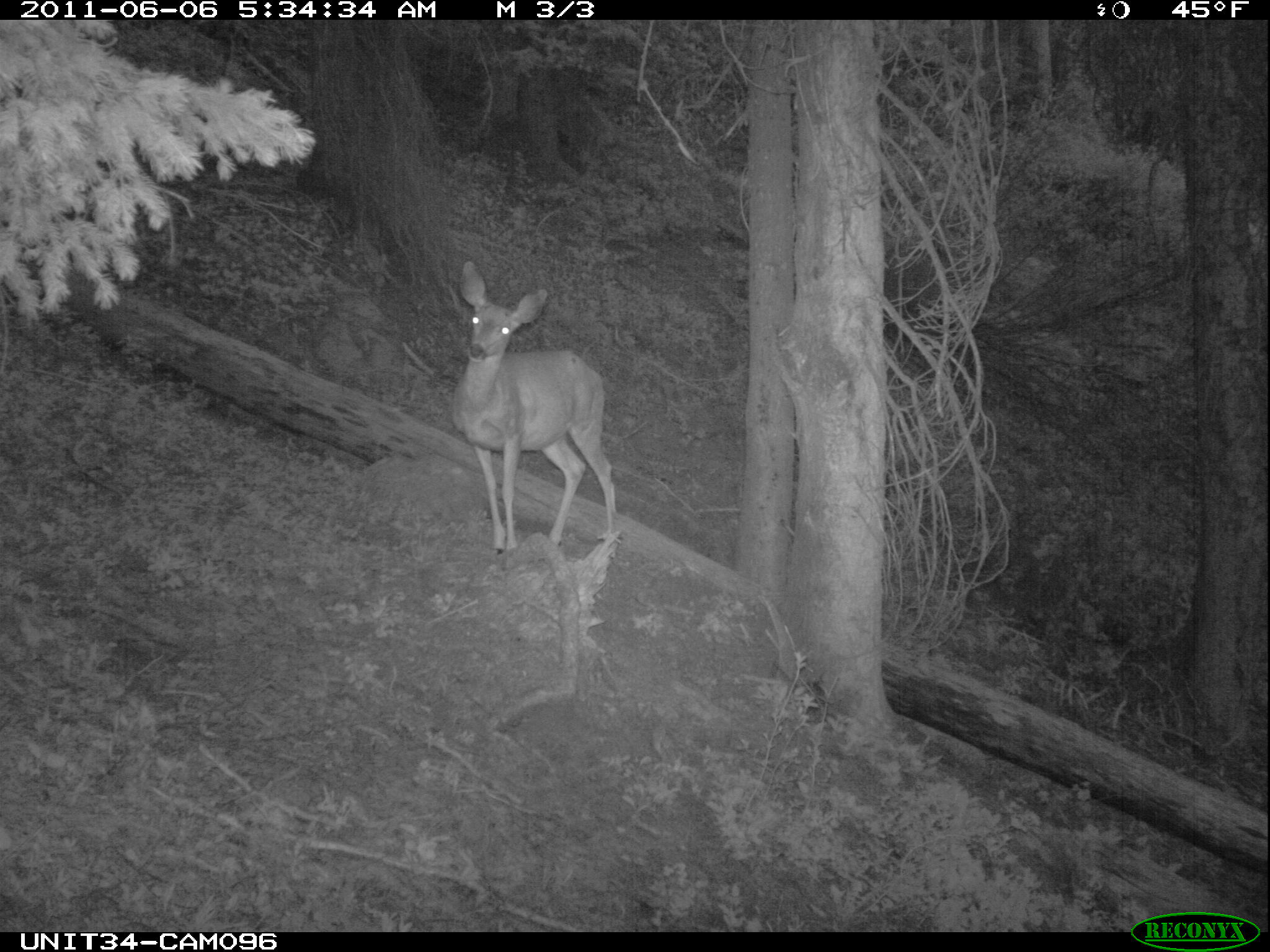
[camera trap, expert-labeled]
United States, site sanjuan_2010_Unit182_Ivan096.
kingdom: Animalia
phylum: Chordata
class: Mammalia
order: Artiodactyla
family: Cervidae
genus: Odocoileus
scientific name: Odocoileus hemionus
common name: mule deer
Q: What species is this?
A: Odocoileus hemionus (mule deer).